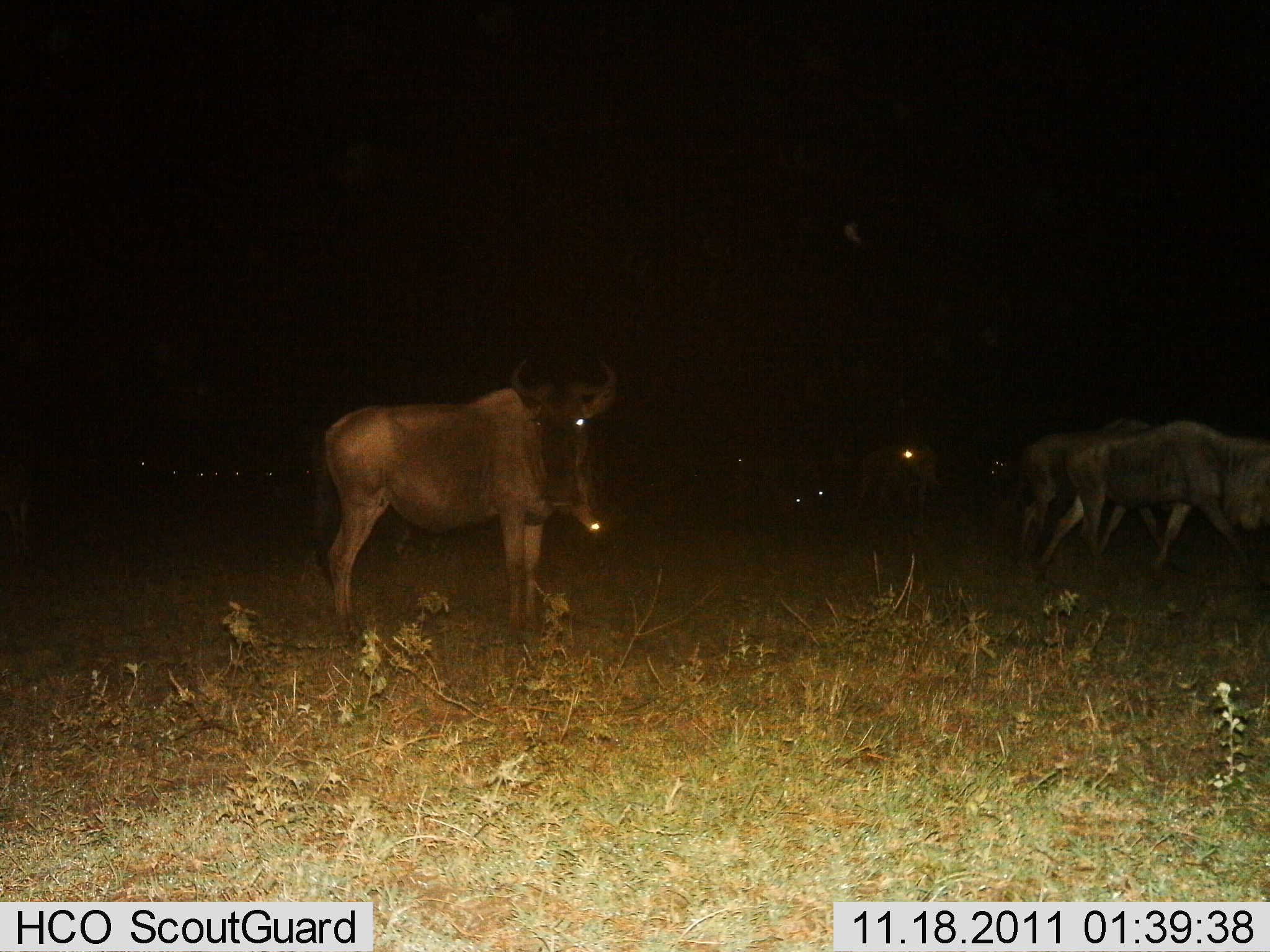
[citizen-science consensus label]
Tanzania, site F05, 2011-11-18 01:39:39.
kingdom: Animalia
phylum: Chordata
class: Mammalia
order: Artiodactyla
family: Bovidae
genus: Connochaetes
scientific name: Connochaetes taurinus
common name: blue wildebeest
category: wildebeest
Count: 5.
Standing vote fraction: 67%.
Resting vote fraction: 7%.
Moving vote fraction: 73%.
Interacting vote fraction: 0%.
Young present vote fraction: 0%.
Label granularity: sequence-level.